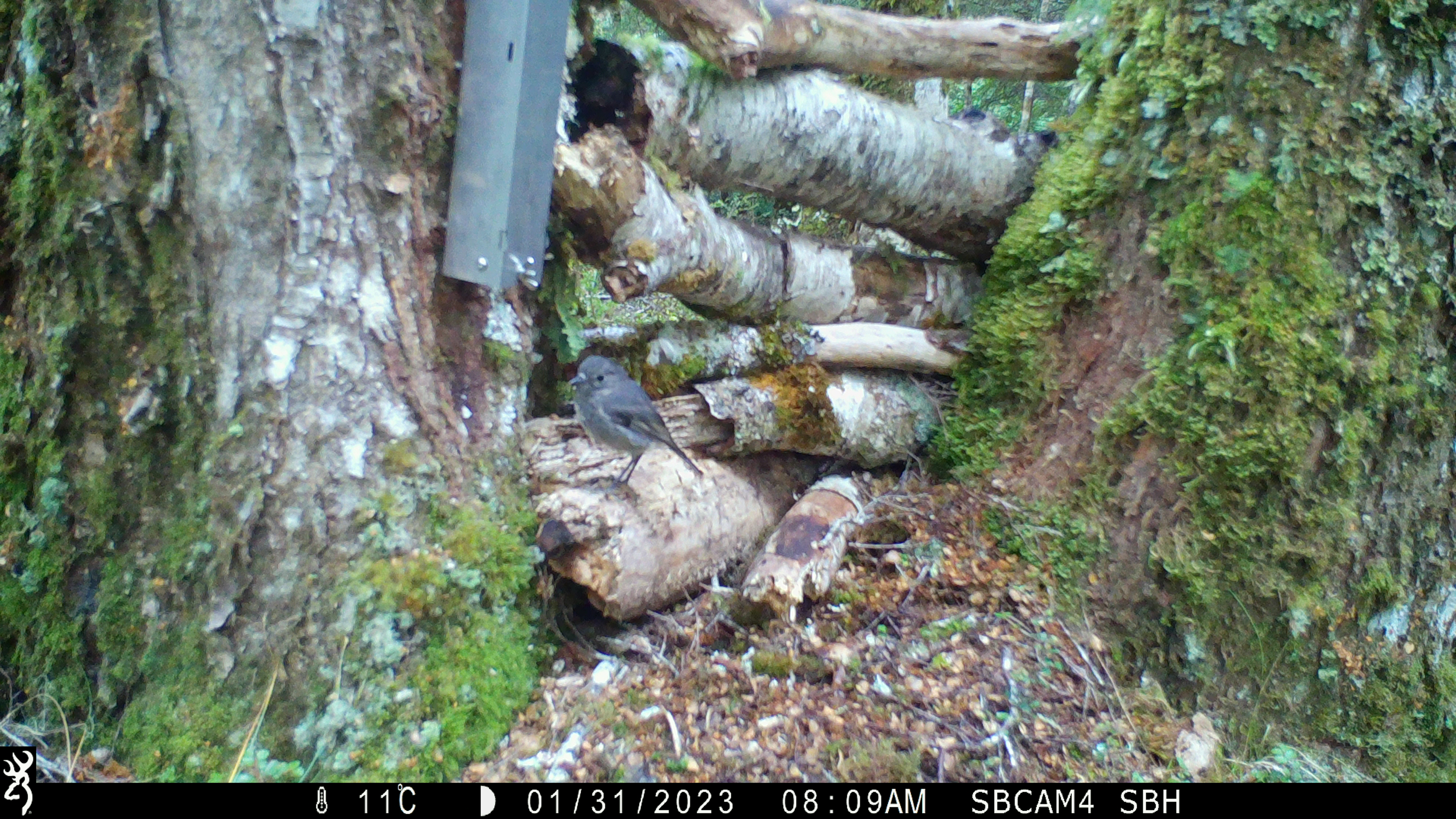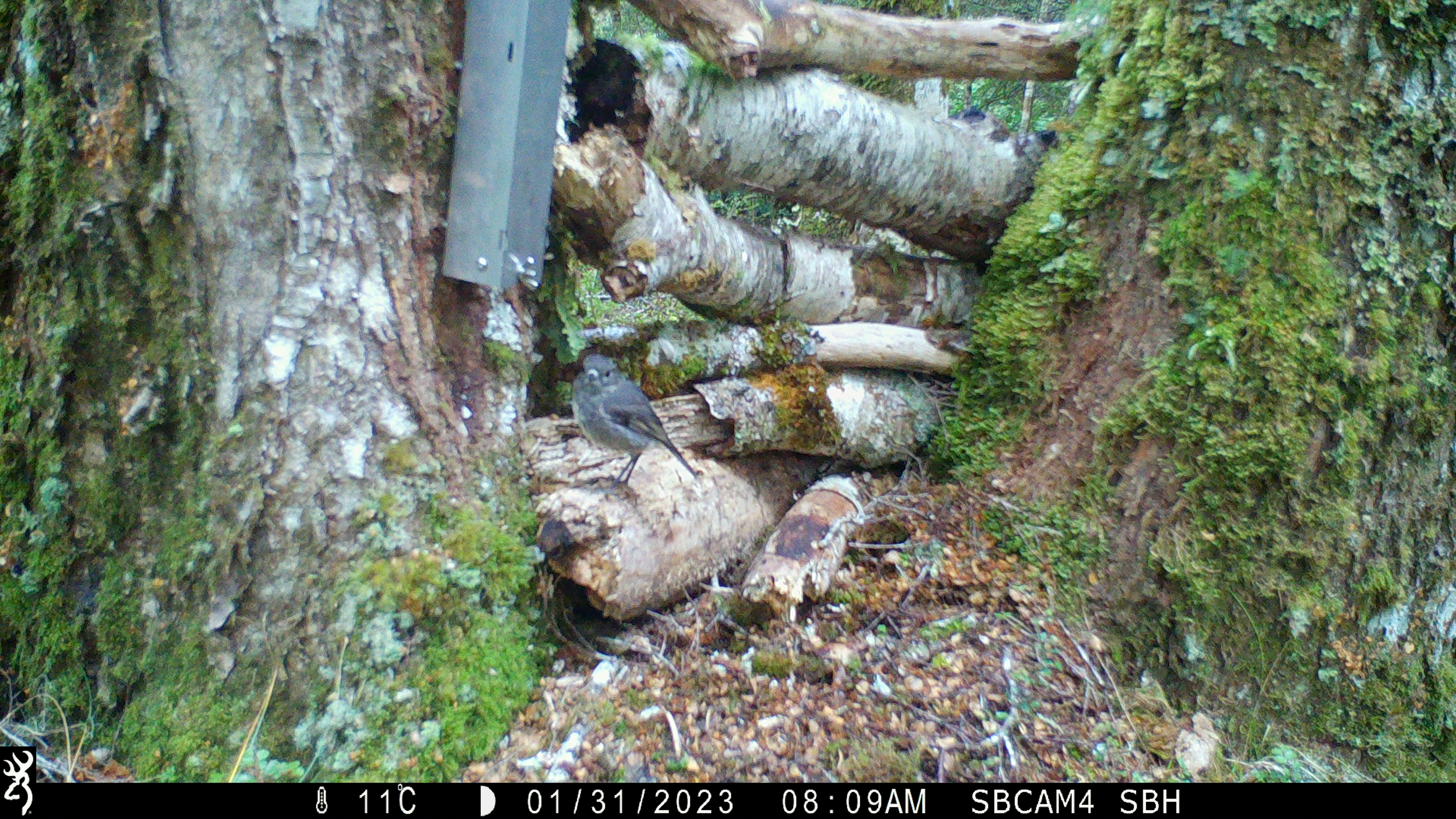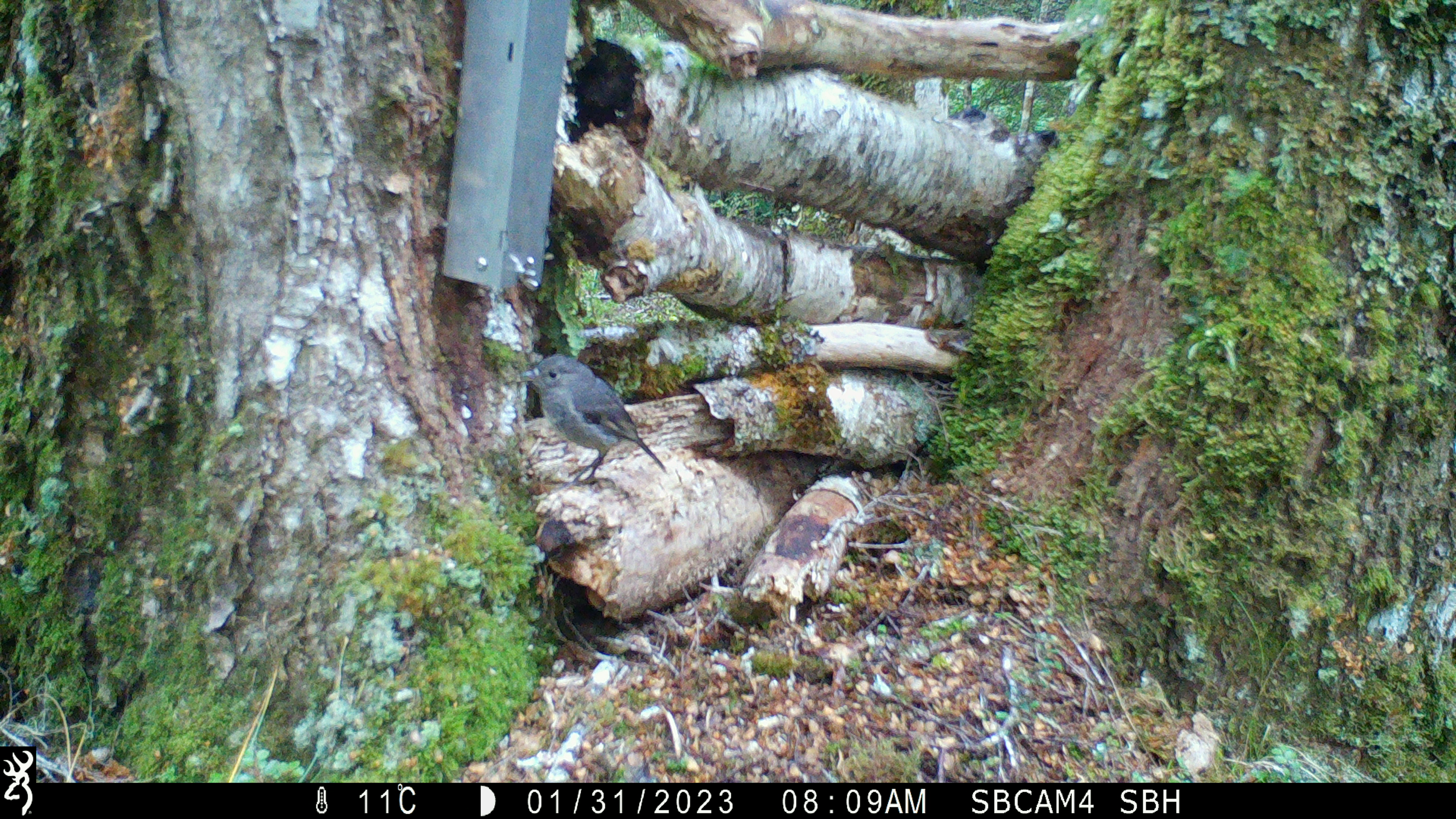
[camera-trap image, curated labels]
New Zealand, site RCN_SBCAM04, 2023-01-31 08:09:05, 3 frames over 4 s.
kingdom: Animalia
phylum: Chordata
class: Aves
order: Passeriformes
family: Petroicidae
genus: Petroica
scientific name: Petroica australis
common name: new zealand robin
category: robin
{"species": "robin (new zealand robin) (Petroica australis)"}